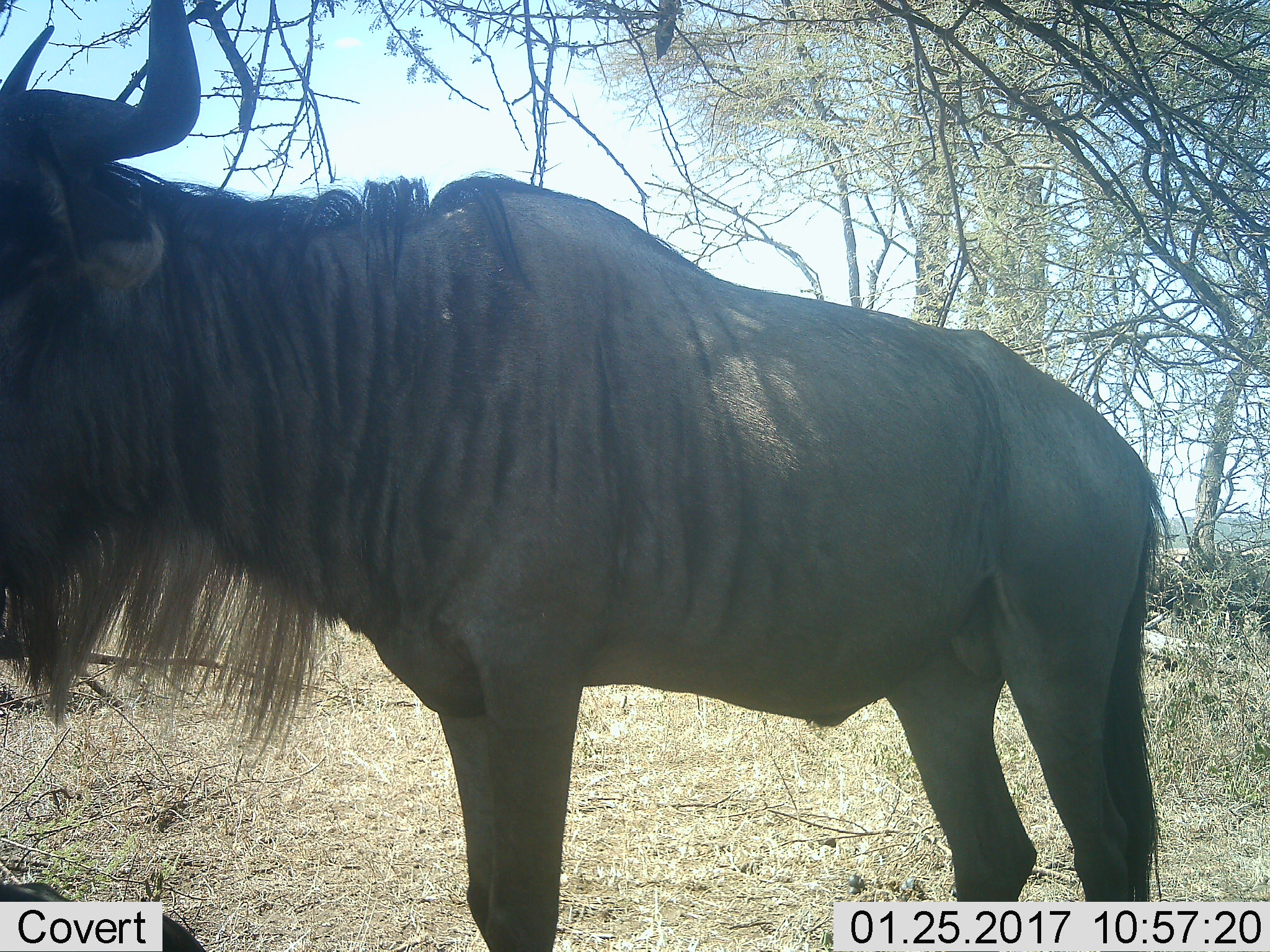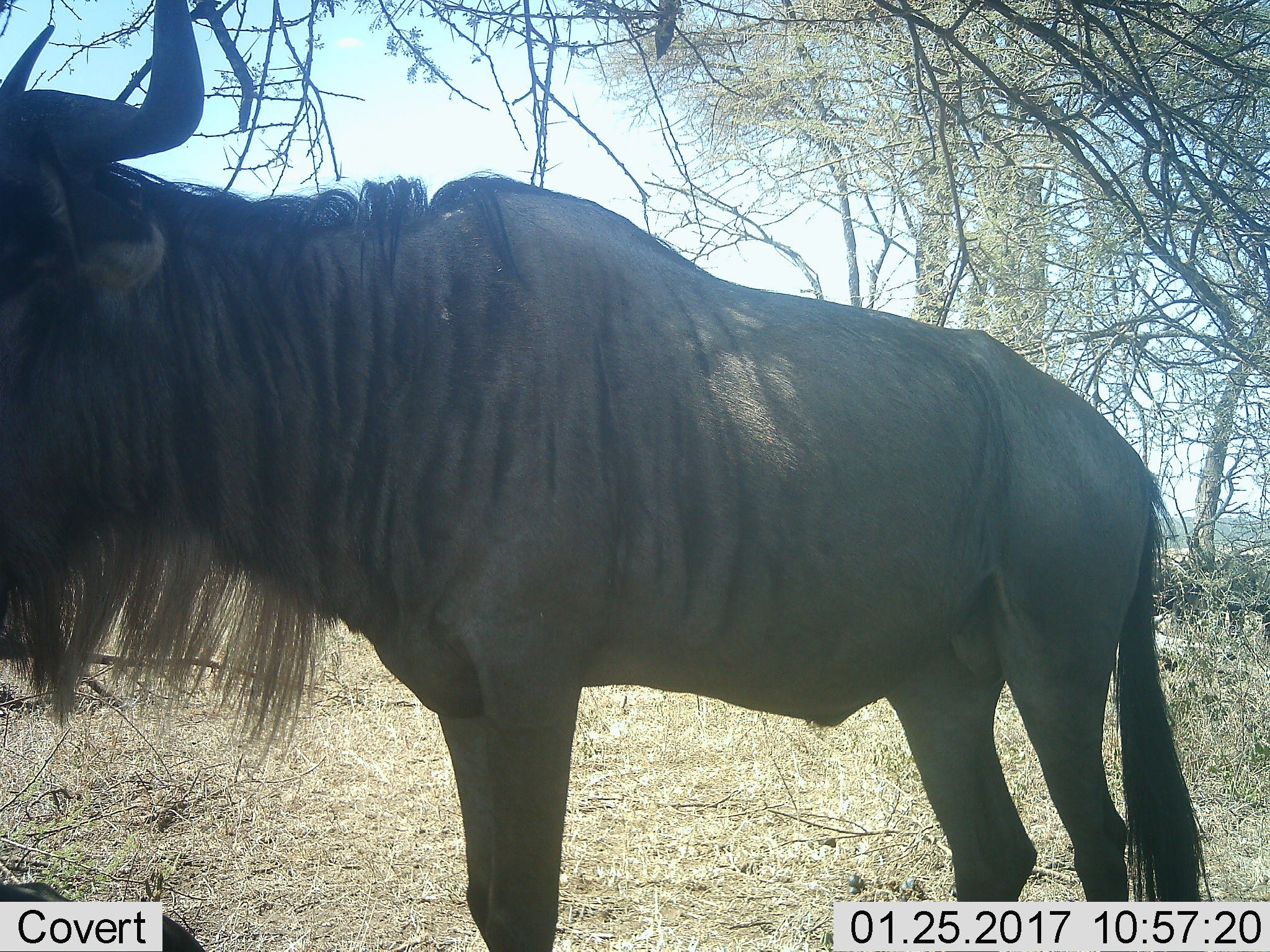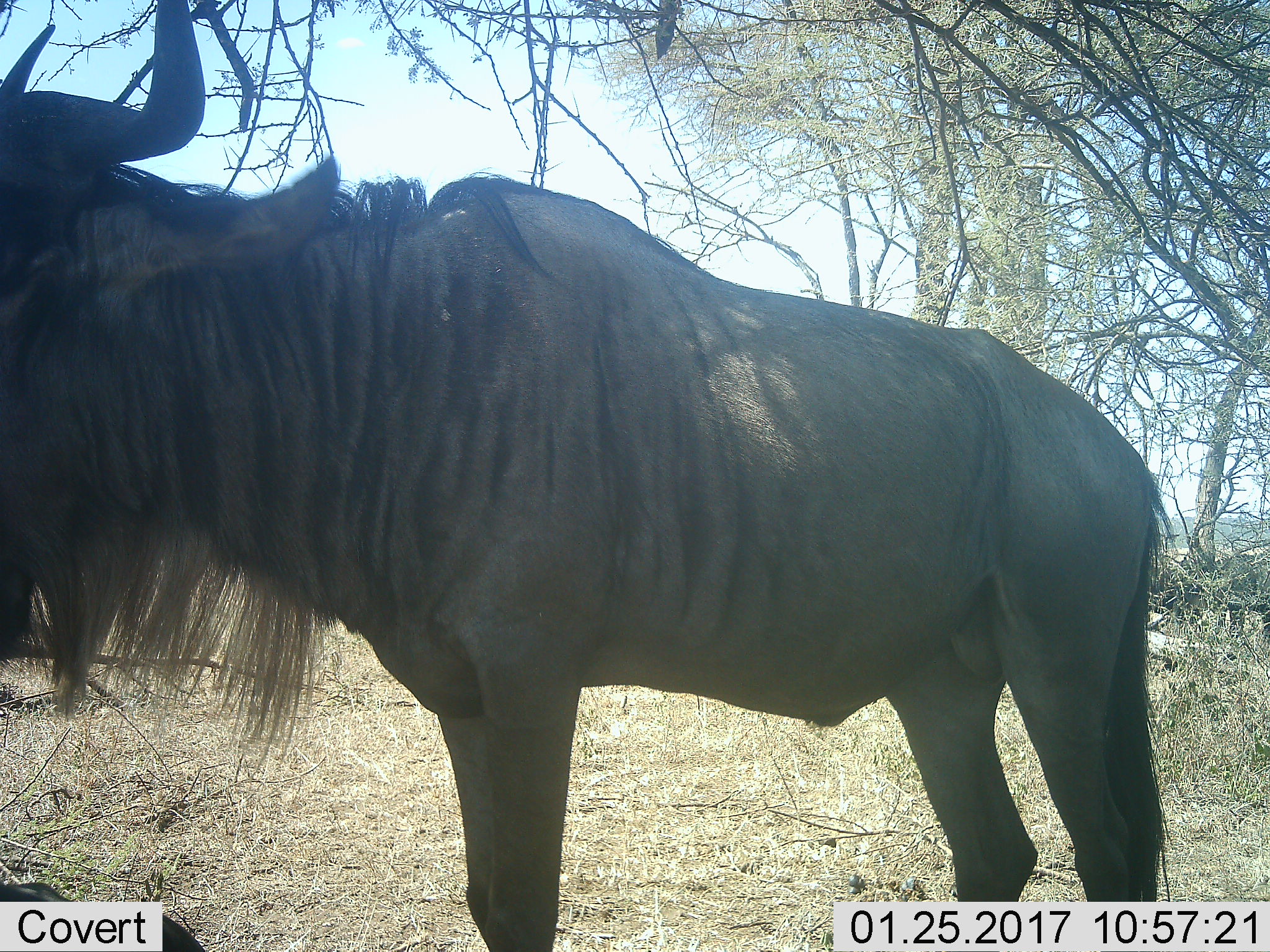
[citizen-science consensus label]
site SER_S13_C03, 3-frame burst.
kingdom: Animalia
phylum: Chordata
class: Mammalia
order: Artiodactyla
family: Bovidae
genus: Connochaetes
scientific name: Connochaetes taurinus taurinus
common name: blue wildebeest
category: wildebeestblue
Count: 1.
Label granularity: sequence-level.